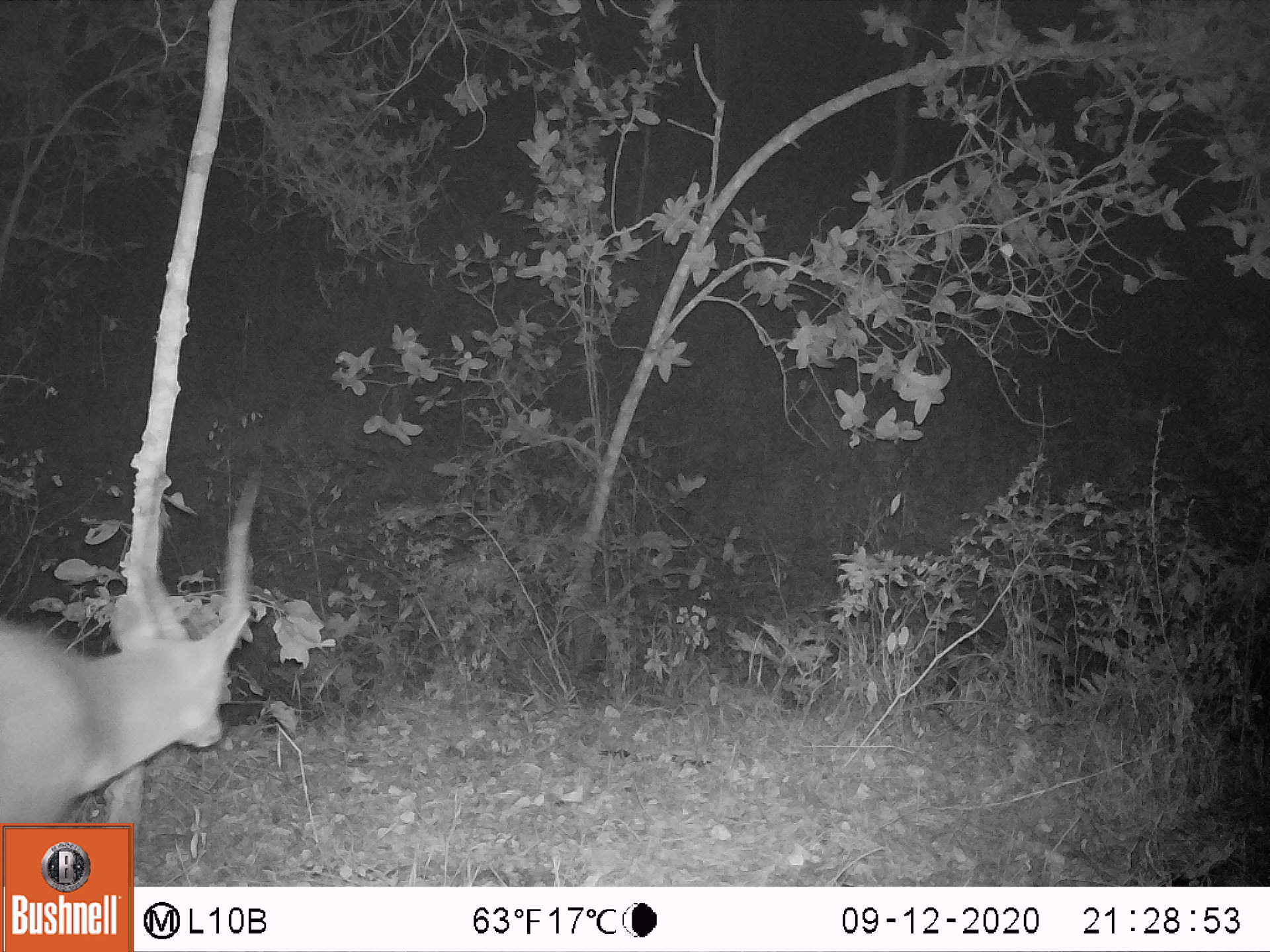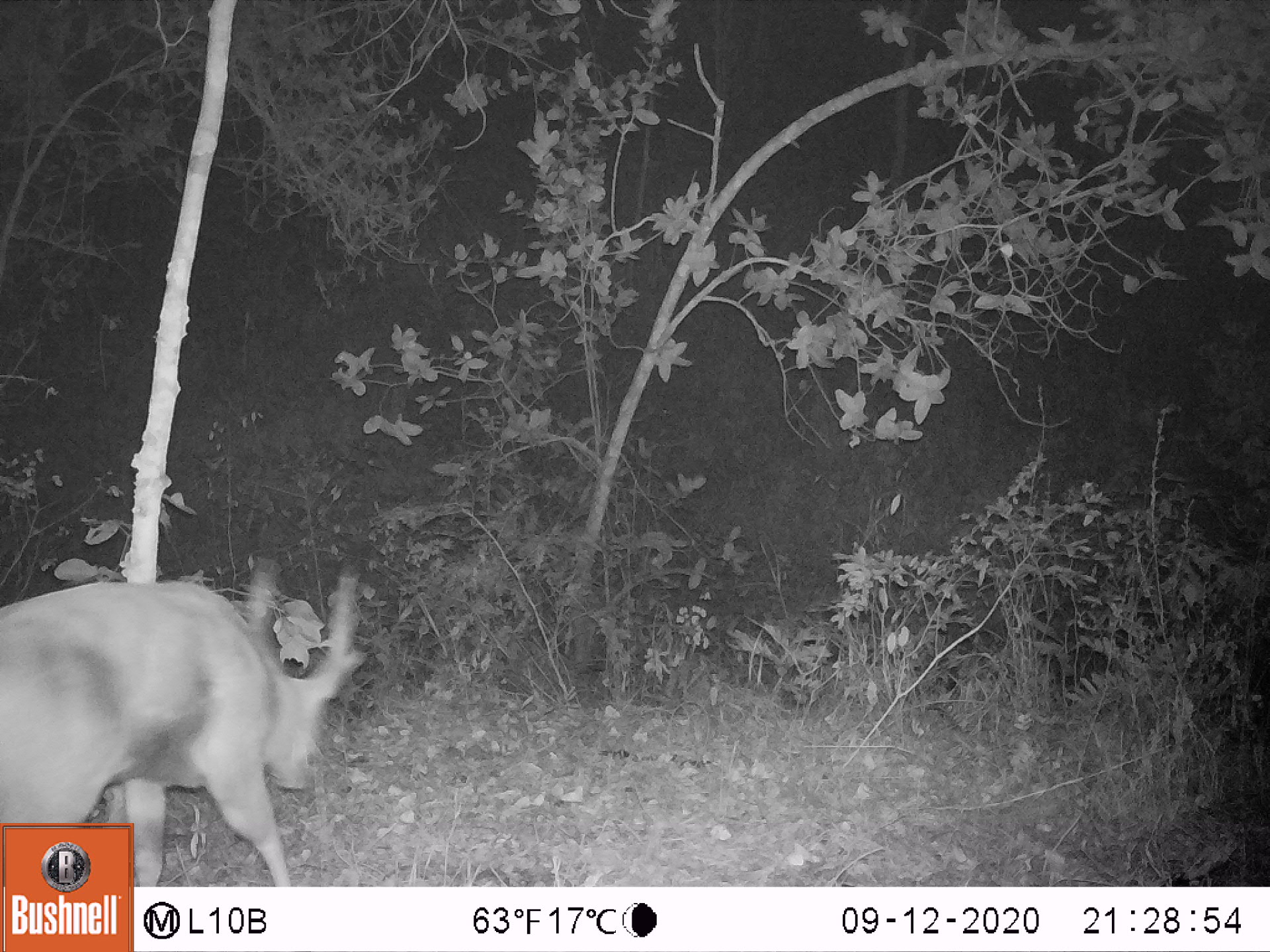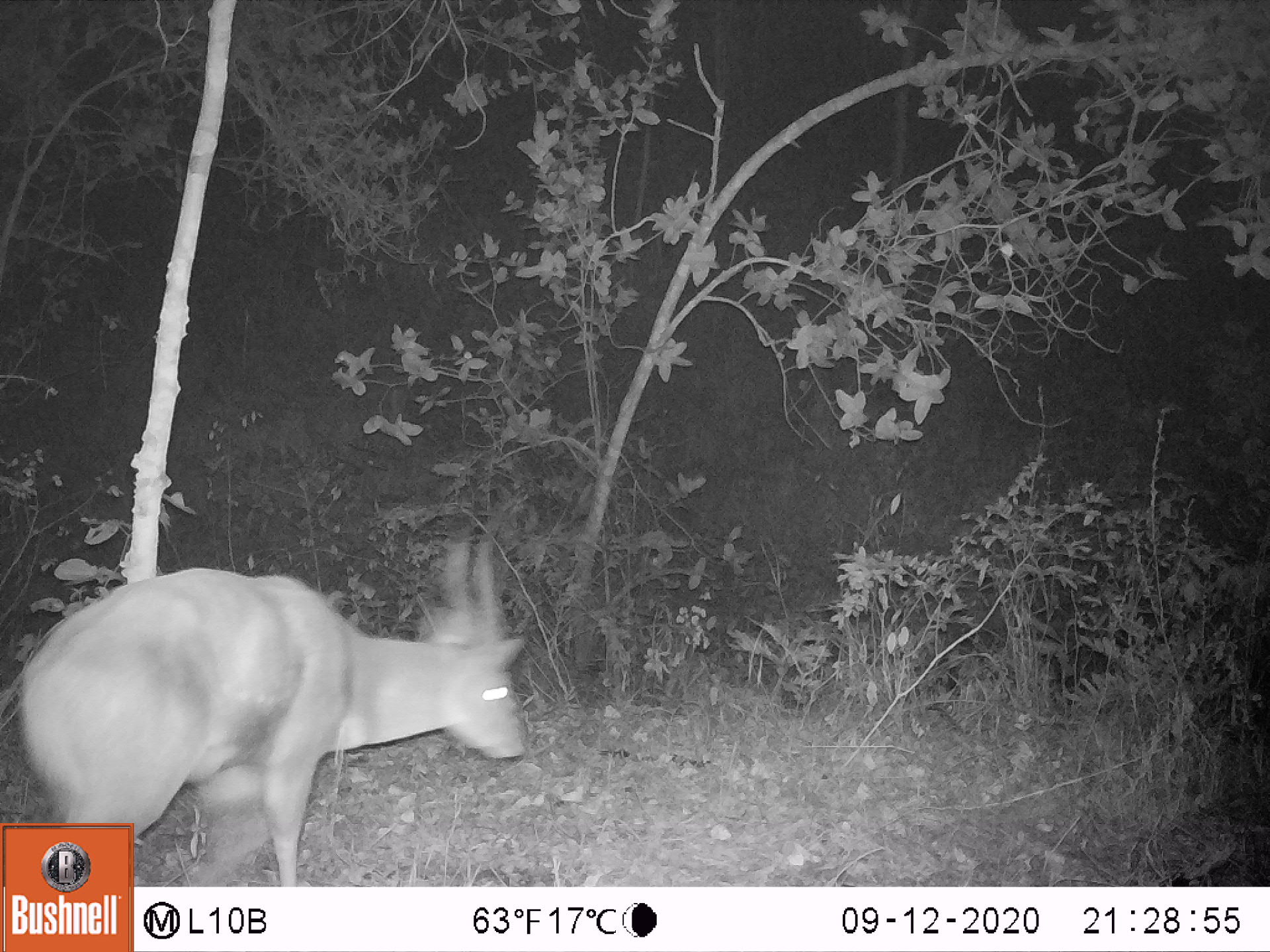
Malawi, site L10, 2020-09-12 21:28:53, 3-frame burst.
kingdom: Animalia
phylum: Chordata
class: Mammalia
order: Artiodactyla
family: Bovidae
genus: Tragelaphus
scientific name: Tragelaphus sylvaticus sylvaticus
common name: cape bushbuck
Cape bushbuck (Tragelaphus sylvaticus sylvaticus), count 1.